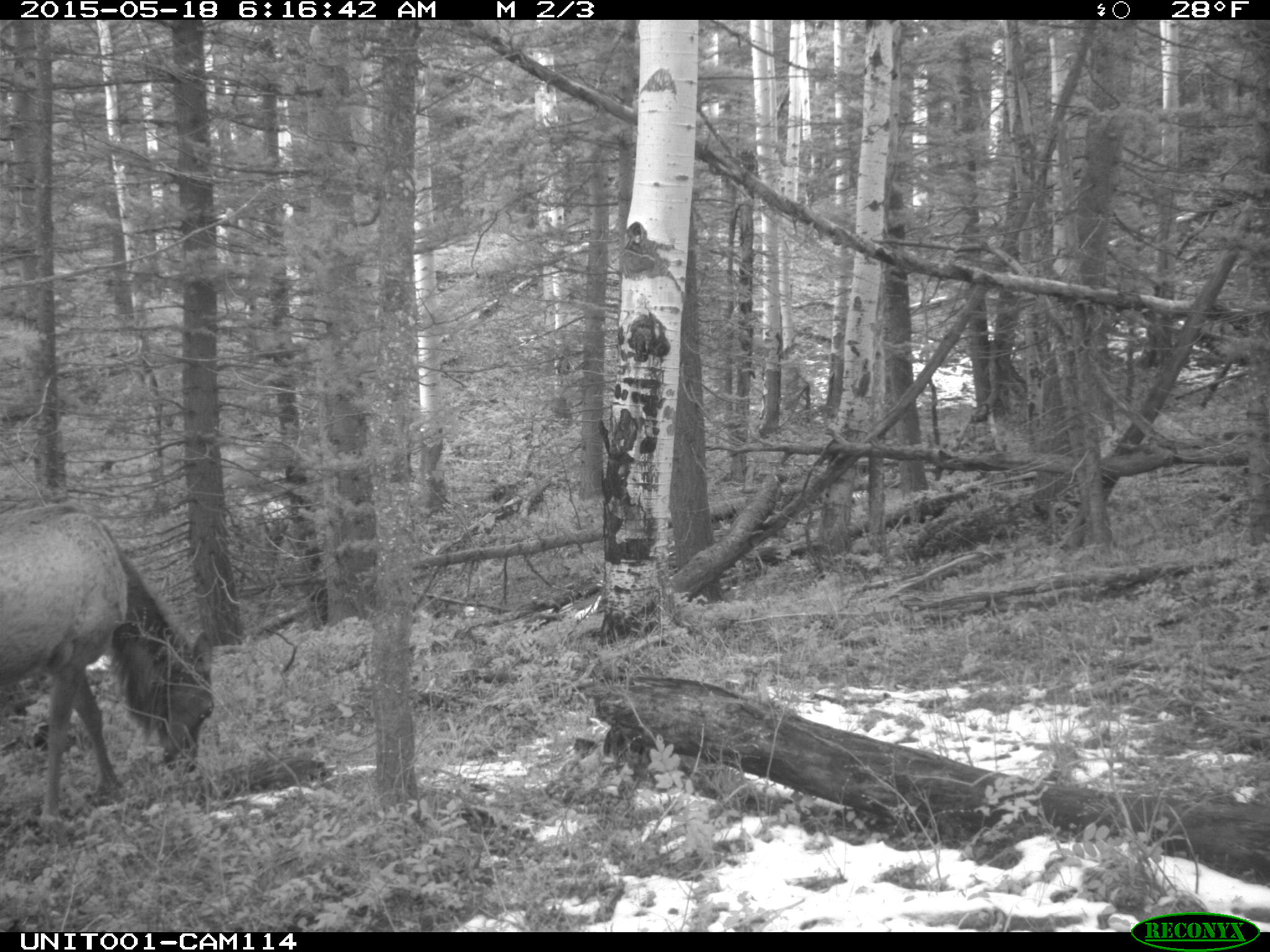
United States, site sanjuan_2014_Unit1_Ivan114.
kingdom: Animalia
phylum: Chordata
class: Mammalia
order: Artiodactyla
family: Cervidae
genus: Cervus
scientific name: Cervus elaphus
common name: red deer